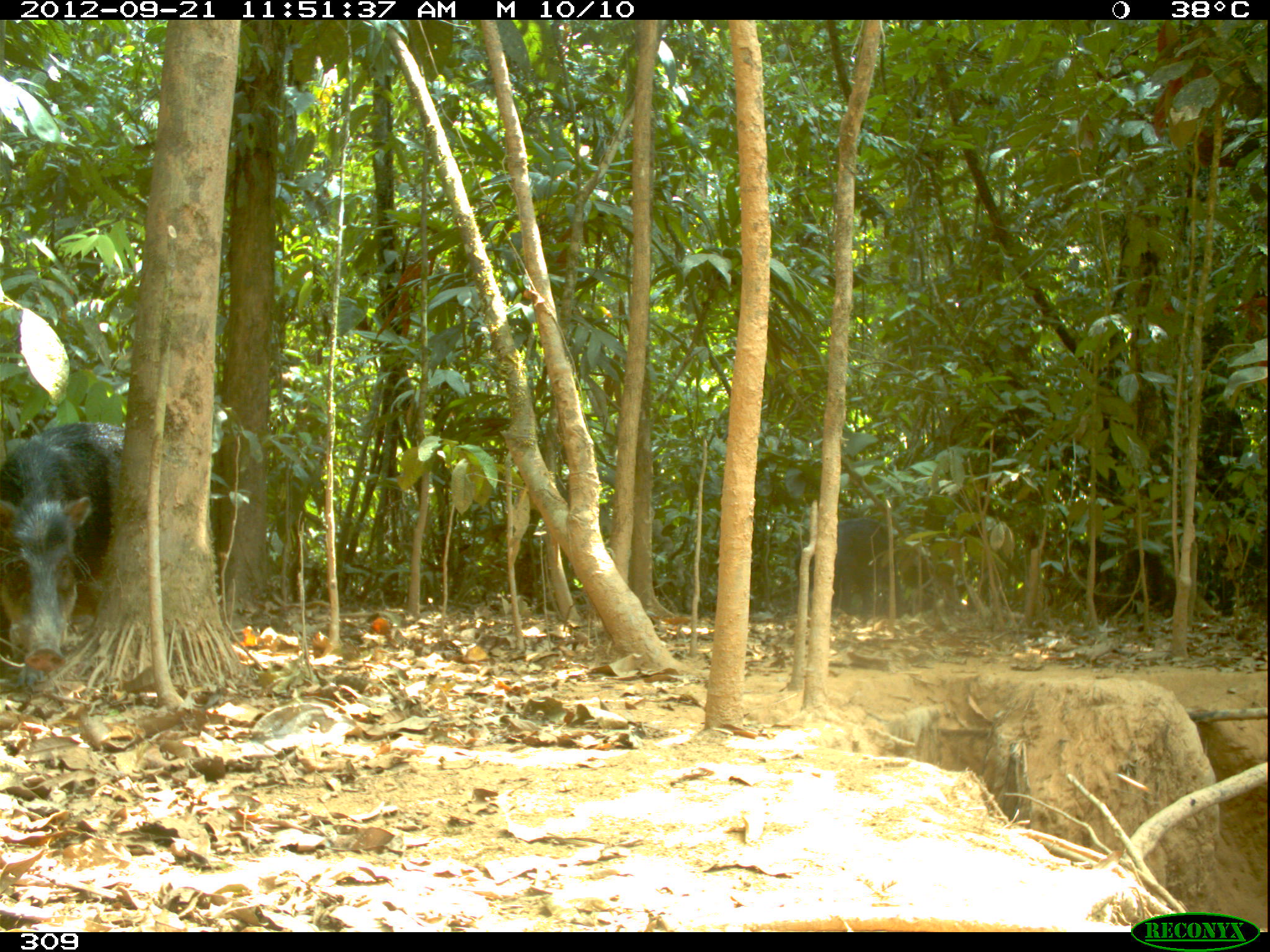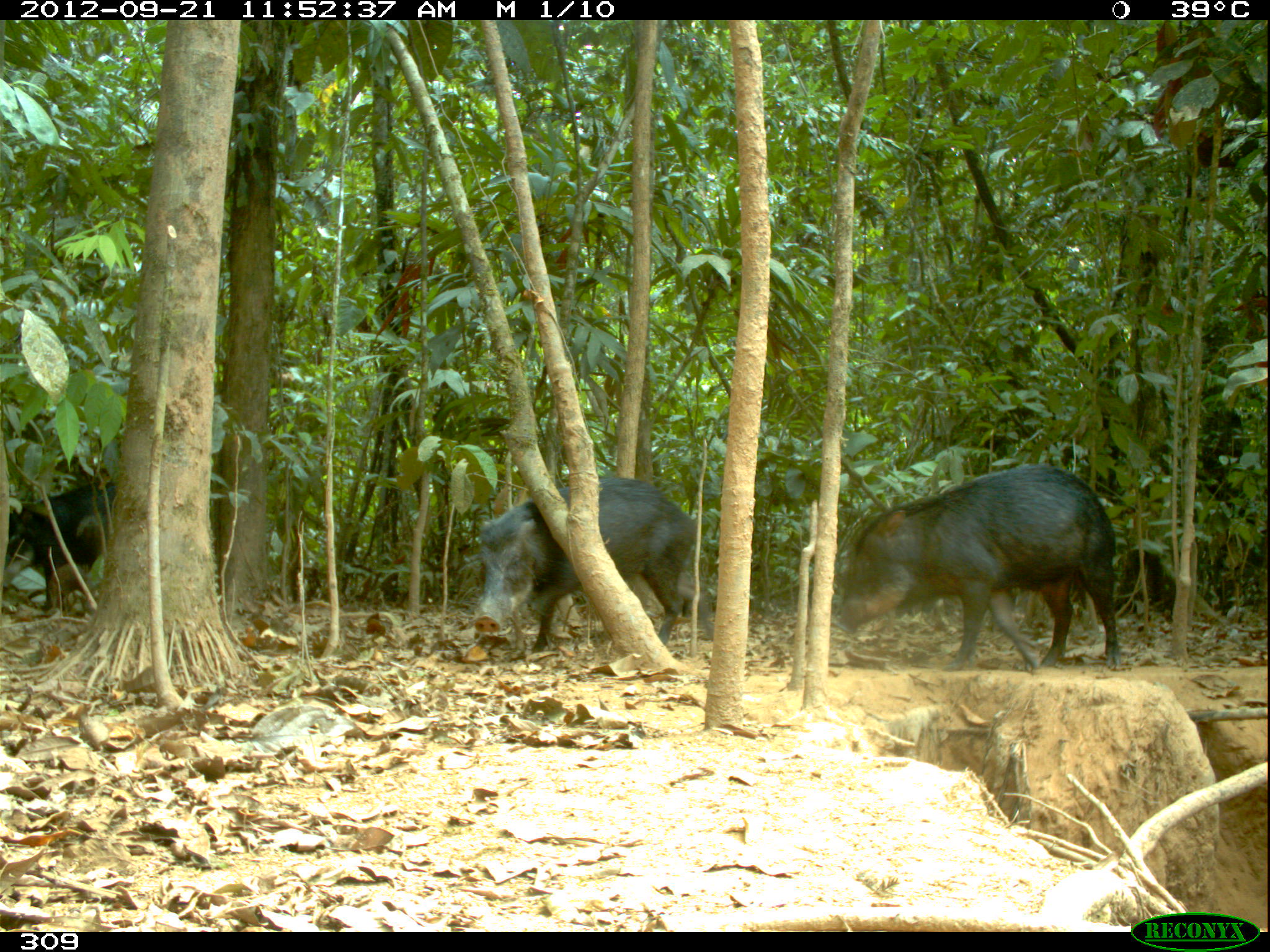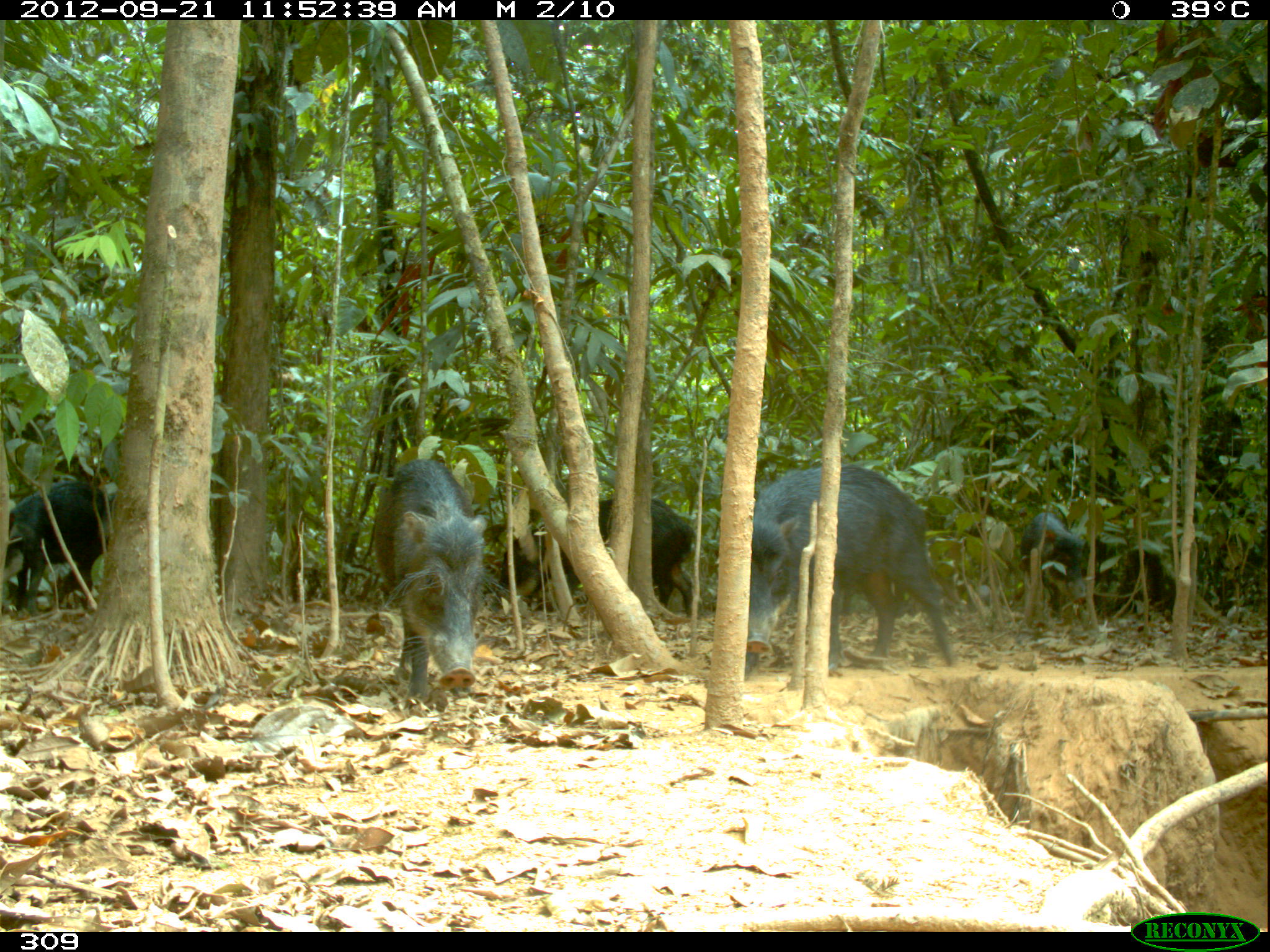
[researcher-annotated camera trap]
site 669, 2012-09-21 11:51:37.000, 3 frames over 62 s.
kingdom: Animalia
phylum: Chordata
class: Mammalia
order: Artiodactyla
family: Tayassuidae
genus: Tayassu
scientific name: Tayassu pecari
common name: white-lipped peccary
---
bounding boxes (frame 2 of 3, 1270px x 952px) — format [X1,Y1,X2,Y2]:
tayassu pecari: [832,464,1118,670]; [470,474,718,654]; [3,477,117,609]